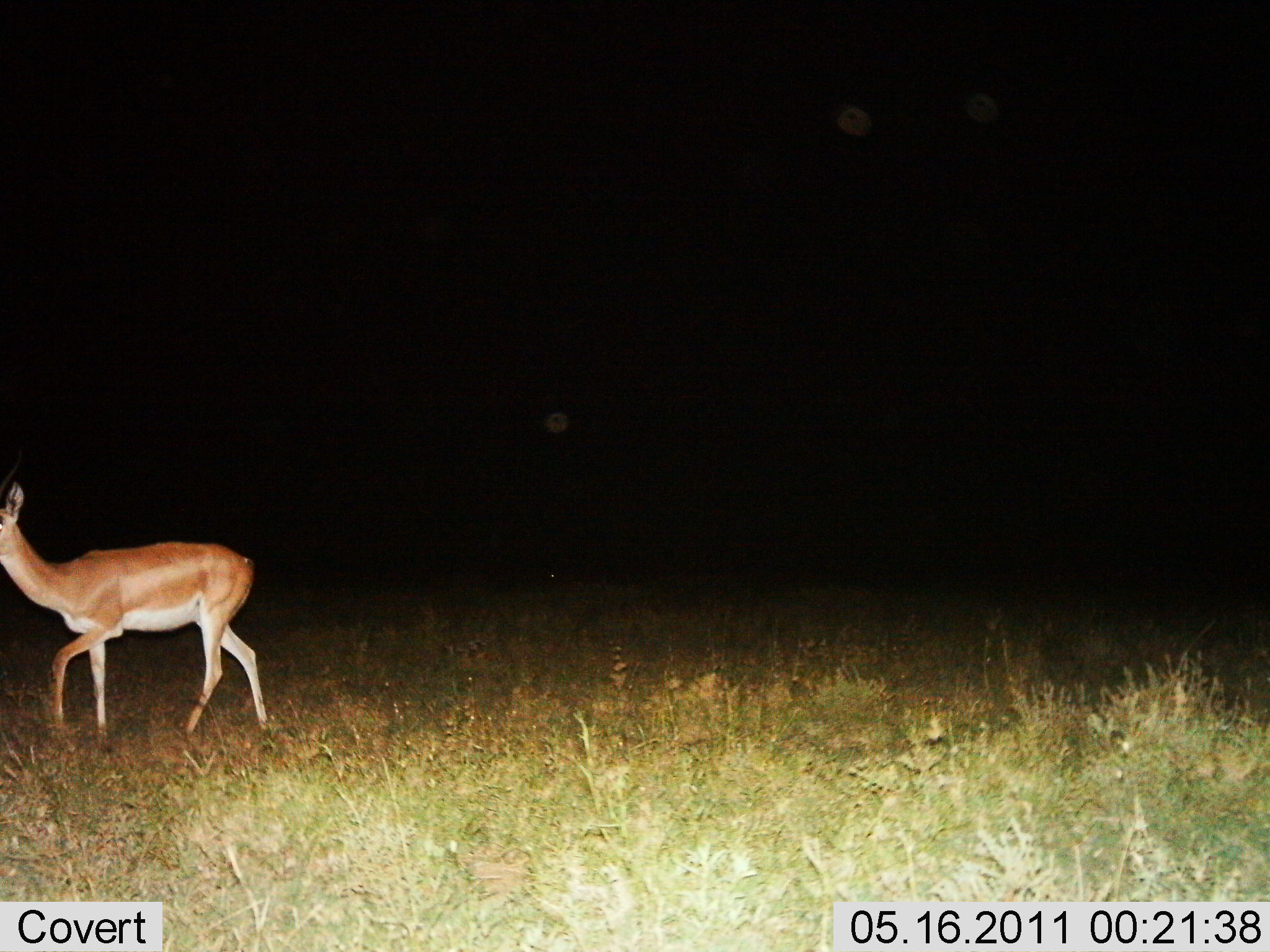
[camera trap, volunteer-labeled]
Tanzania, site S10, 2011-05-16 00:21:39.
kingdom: Animalia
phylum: Chordata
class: Mammalia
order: Artiodactyla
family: Bovidae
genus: Nanger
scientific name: Nanger granti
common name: grant's gazelle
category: gazellegrants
Gazellegrants (grant's gazelle) (Nanger granti), count 1. Behavior (volunteer vote fractions): standing 50%, resting 0%, moving 50%, interacting 0%. Young present (vote fraction): 0%. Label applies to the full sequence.